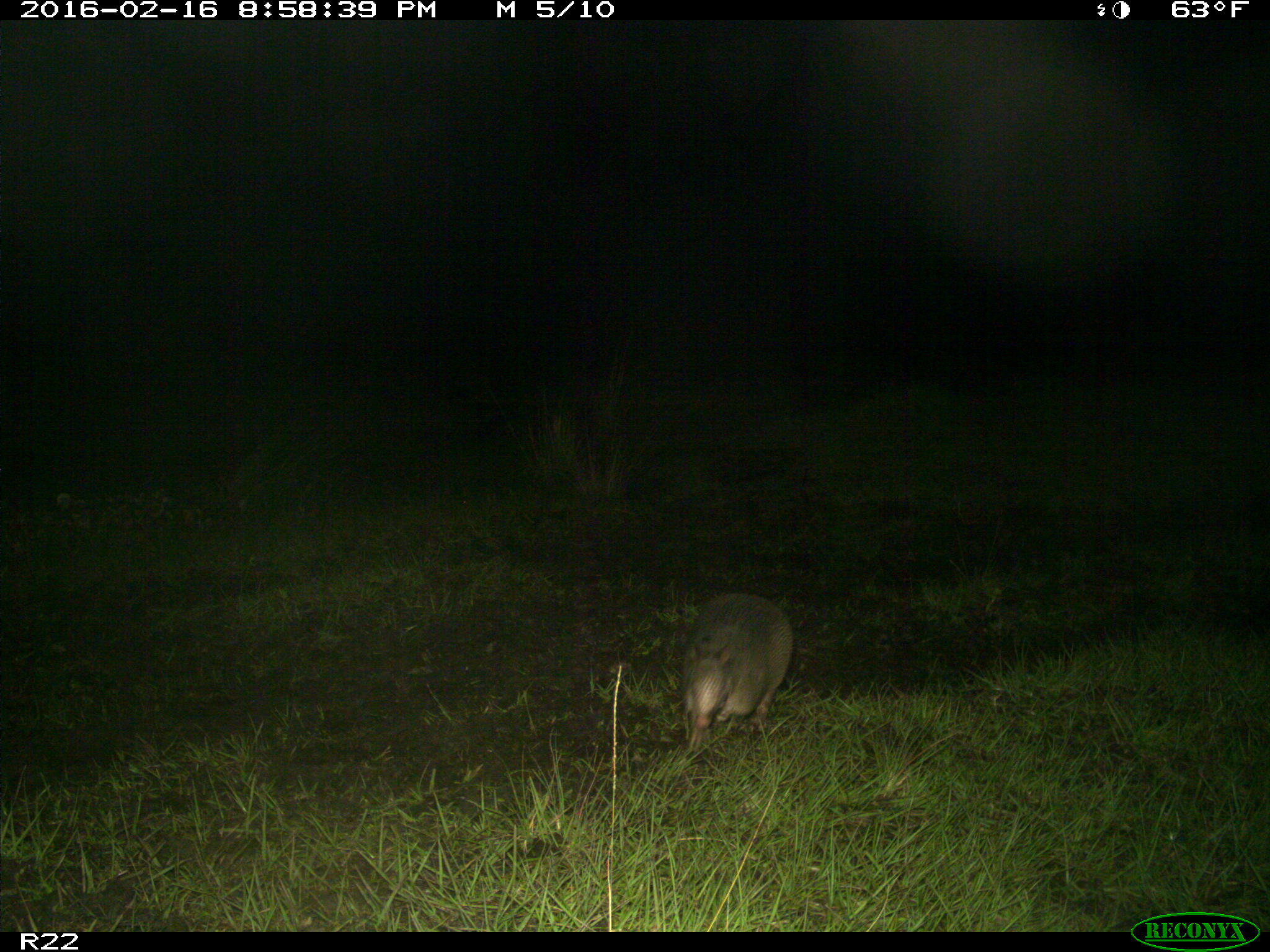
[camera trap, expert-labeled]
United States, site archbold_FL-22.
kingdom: Animalia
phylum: Chordata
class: Mammalia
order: Cingulata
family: Dasypodidae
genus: Dasypus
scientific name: Dasypus novemcinctus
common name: nine-banded armadillo